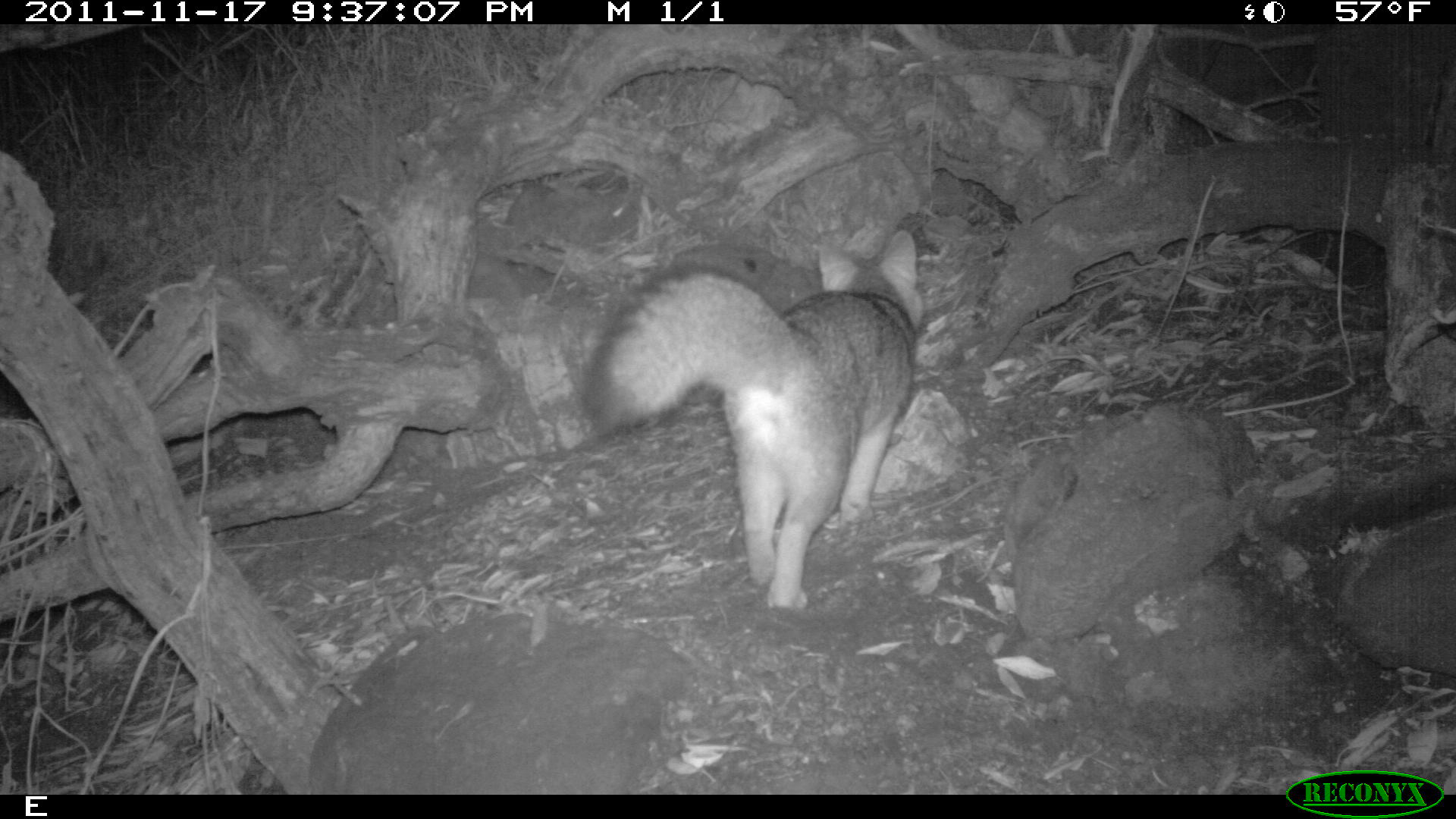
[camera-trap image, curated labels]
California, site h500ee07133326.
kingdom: Animalia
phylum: Chordata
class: Mammalia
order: Carnivora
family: Canidae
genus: Urocyon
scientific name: Urocyon littoralis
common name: island fox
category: fox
Fox (island fox) (Urocyon littoralis).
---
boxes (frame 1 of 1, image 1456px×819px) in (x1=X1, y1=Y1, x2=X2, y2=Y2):
fox: (x1=579, y1=228, x2=925, y2=613)